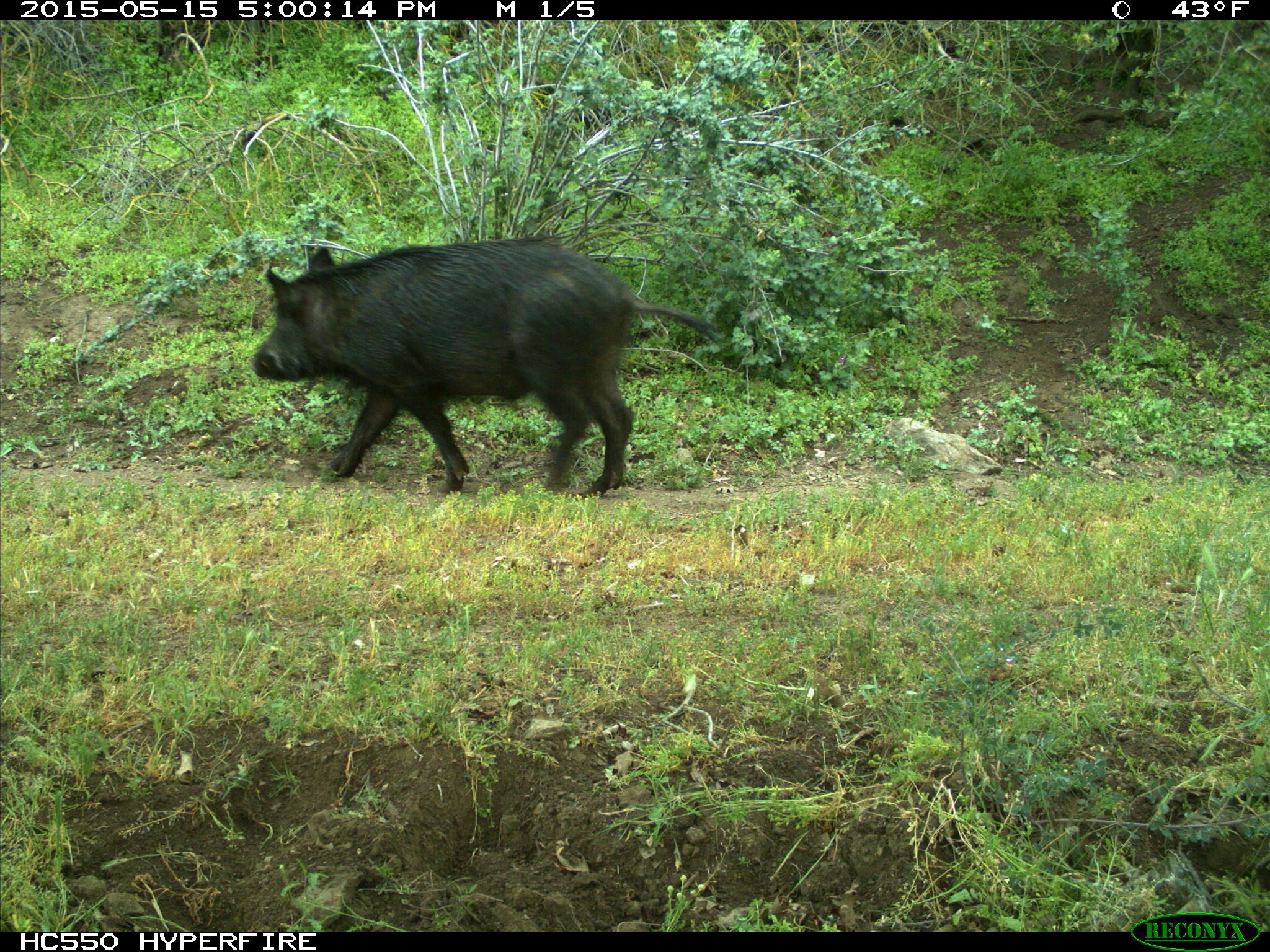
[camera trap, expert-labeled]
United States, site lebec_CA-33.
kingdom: Animalia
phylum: Chordata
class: Mammalia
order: Artiodactyla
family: Suidae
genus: Sus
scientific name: Sus scrofa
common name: wild boar